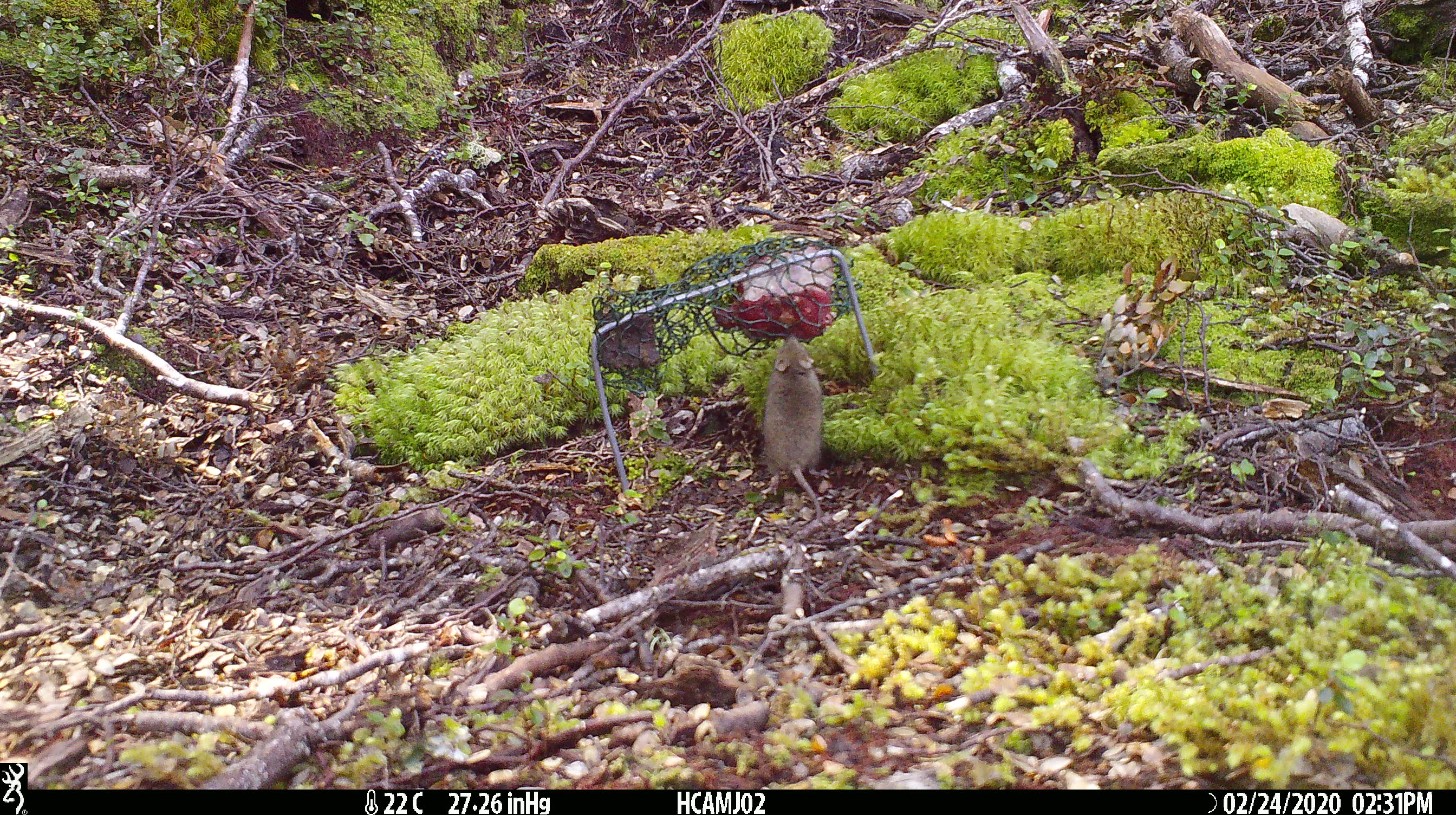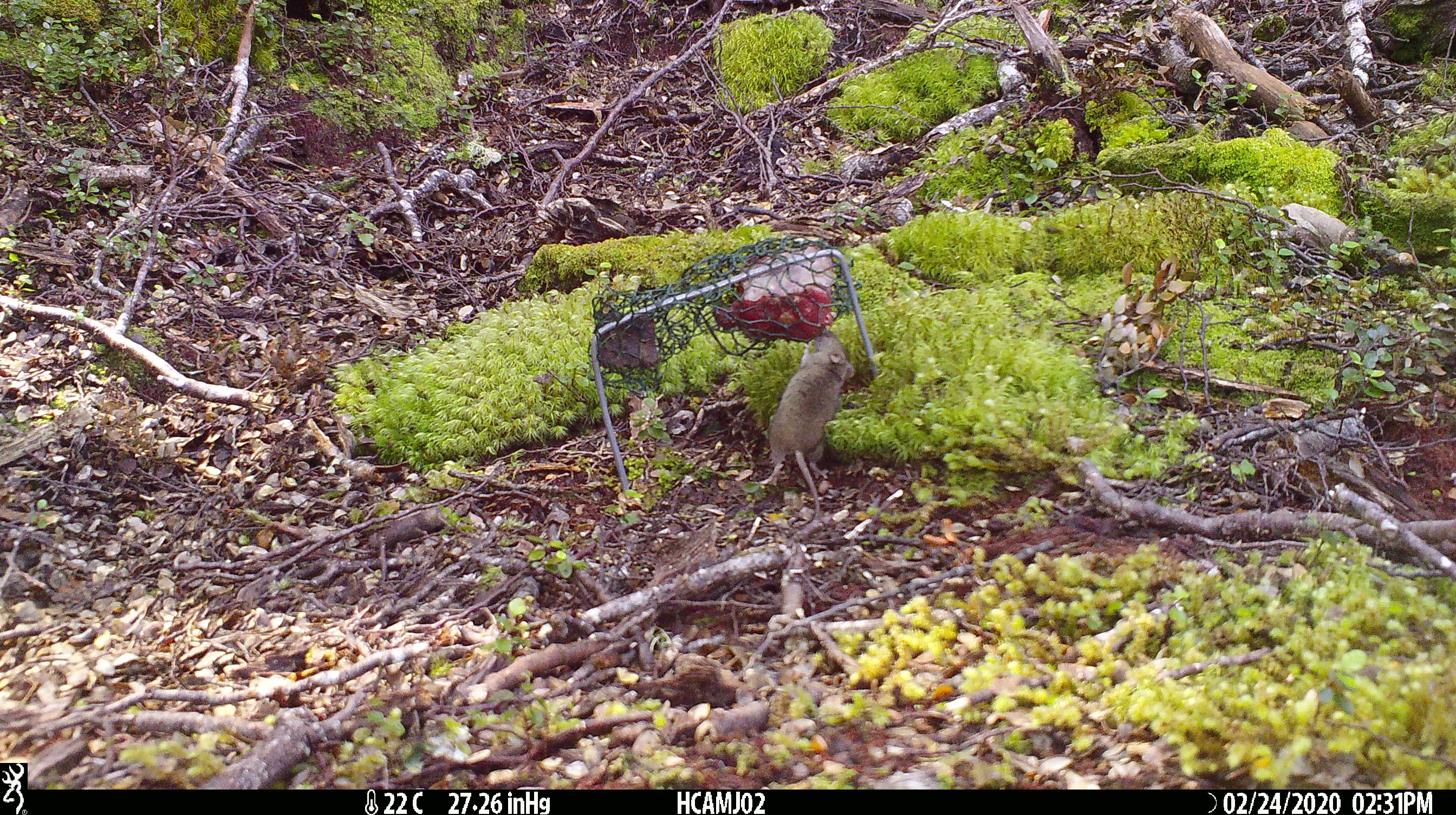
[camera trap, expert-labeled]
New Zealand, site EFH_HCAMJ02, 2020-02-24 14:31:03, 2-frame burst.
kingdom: Animalia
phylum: Chordata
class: Mammalia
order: Rodentia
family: Muridae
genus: Mus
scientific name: Mus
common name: mouse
Mouse (Mus).